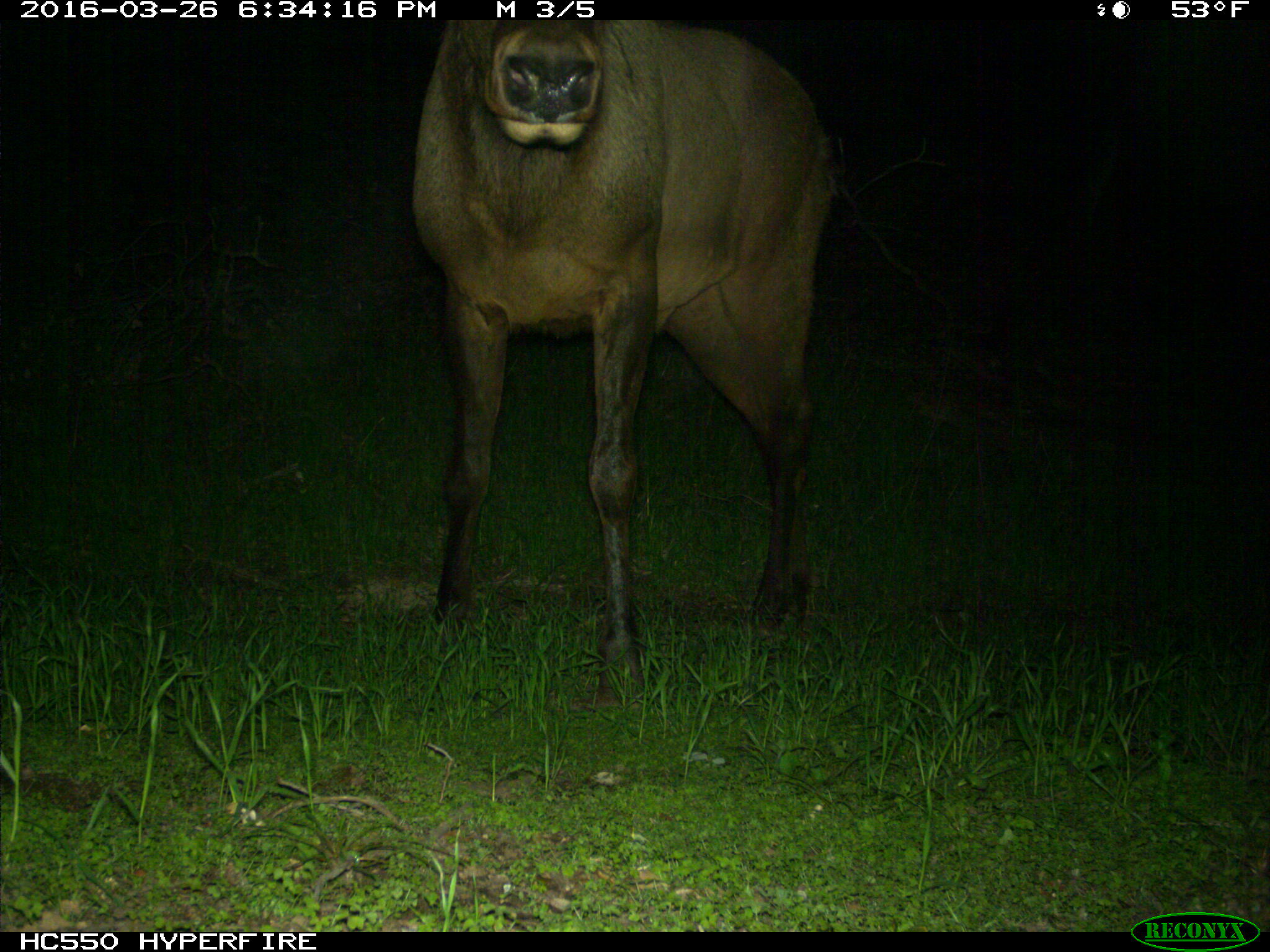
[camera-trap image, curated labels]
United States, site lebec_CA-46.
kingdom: Animalia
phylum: Chordata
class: Mammalia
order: Artiodactyla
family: Cervidae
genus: Cervus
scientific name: Cervus canadensis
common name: elk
Cervus canadensis (elk).